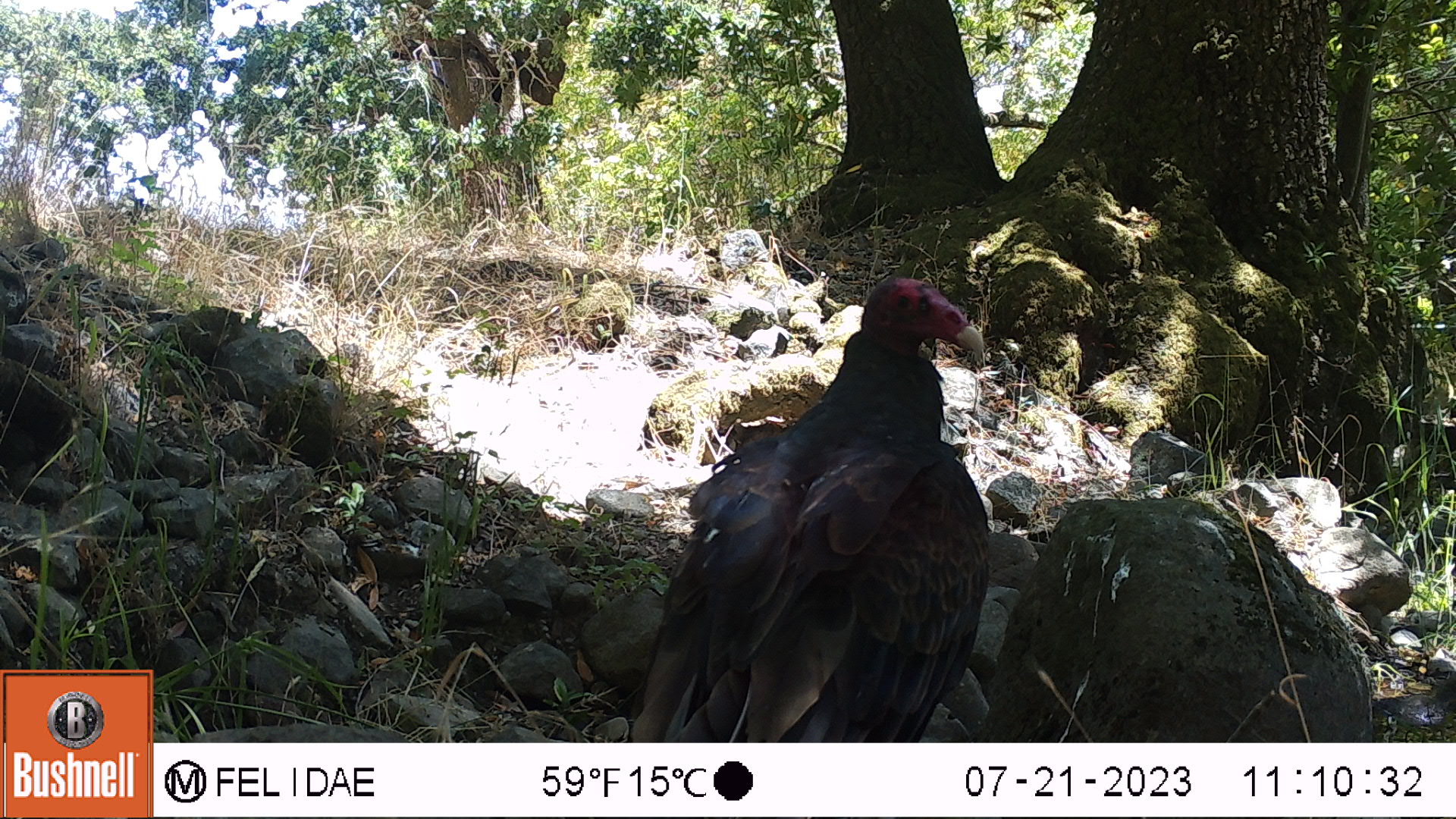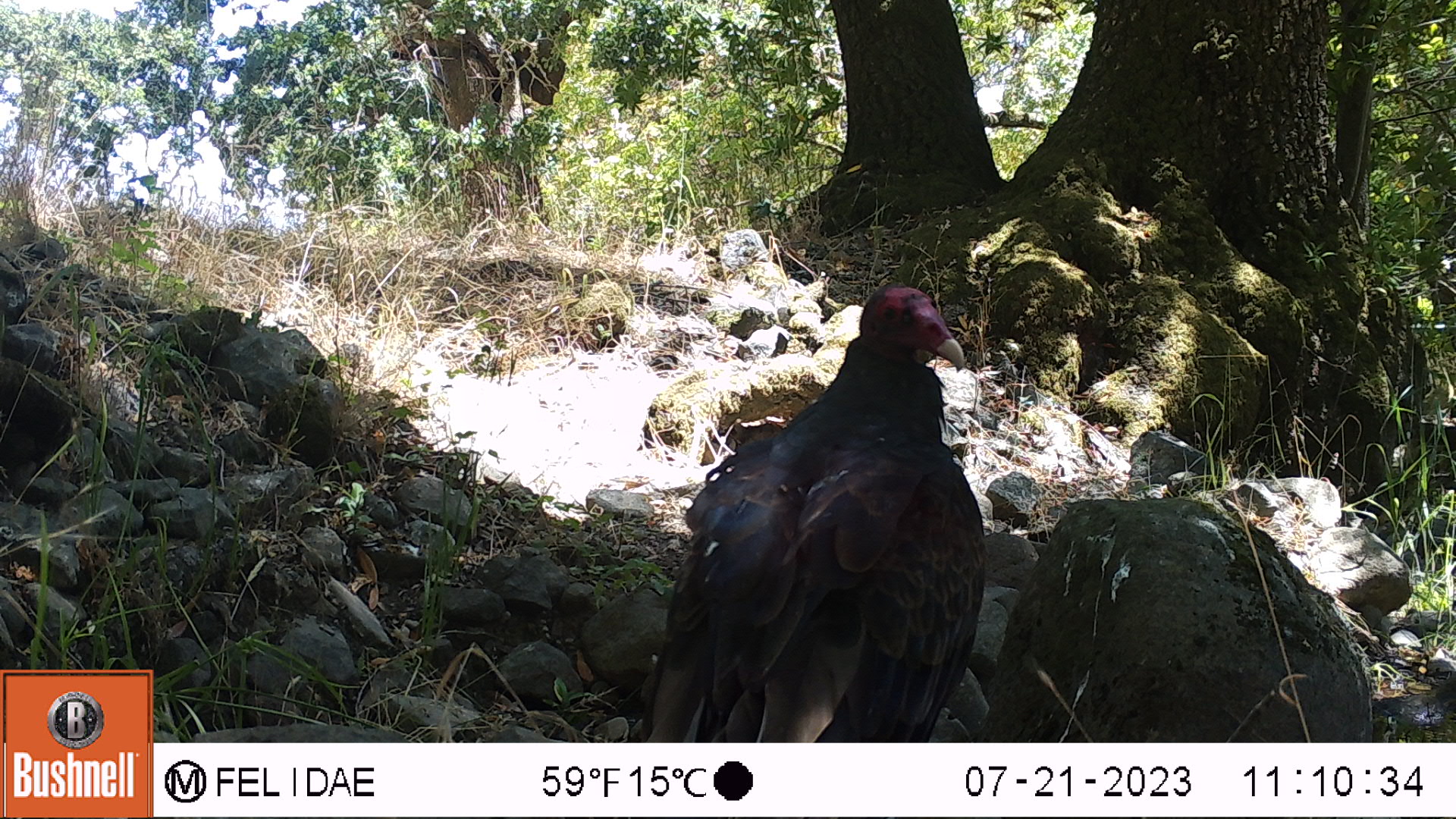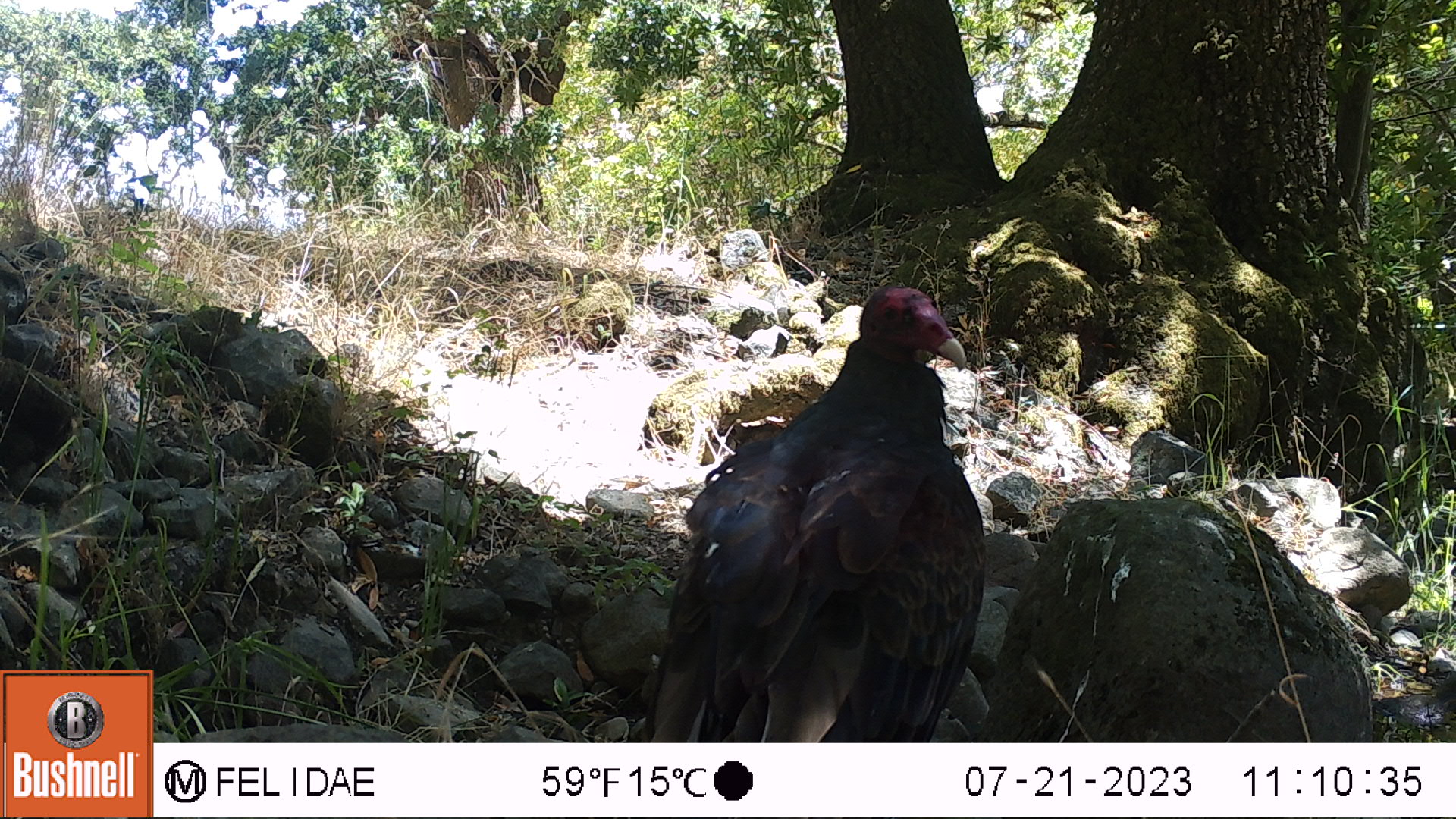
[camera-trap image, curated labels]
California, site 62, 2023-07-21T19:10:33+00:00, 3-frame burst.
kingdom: Animalia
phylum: Chordata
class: Aves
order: Cathartiformes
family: Cathartidae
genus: Cathartes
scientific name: Cathartes aura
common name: turkey vulture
Turkey vulture (Cathartes aura).